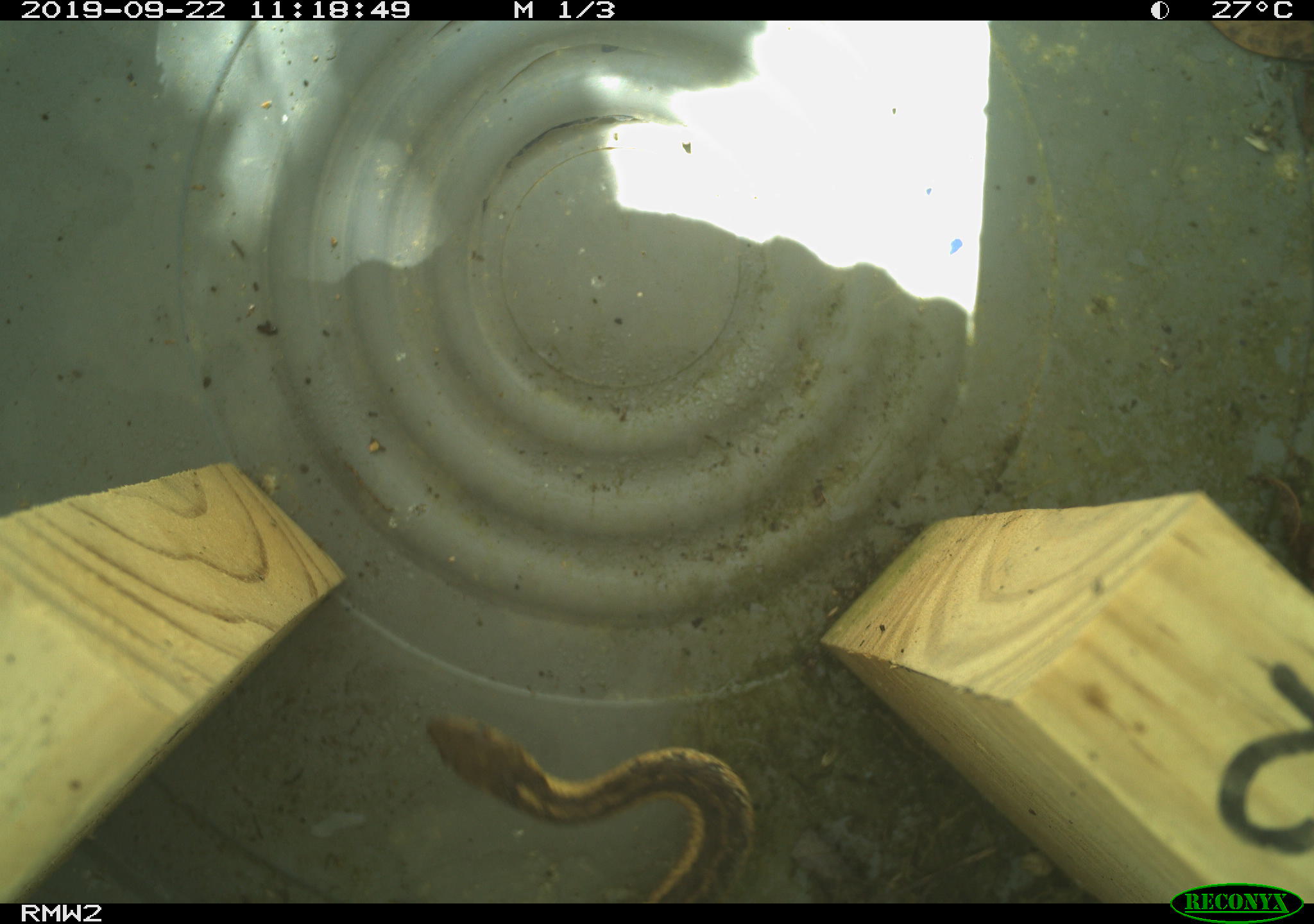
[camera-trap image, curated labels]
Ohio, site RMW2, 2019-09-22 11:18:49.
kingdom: Animalia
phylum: Chordata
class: Reptilia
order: Squamata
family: Colubridae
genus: Thamnophis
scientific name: Thamnophis sirtalis sirtalis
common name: eastern gartersnake